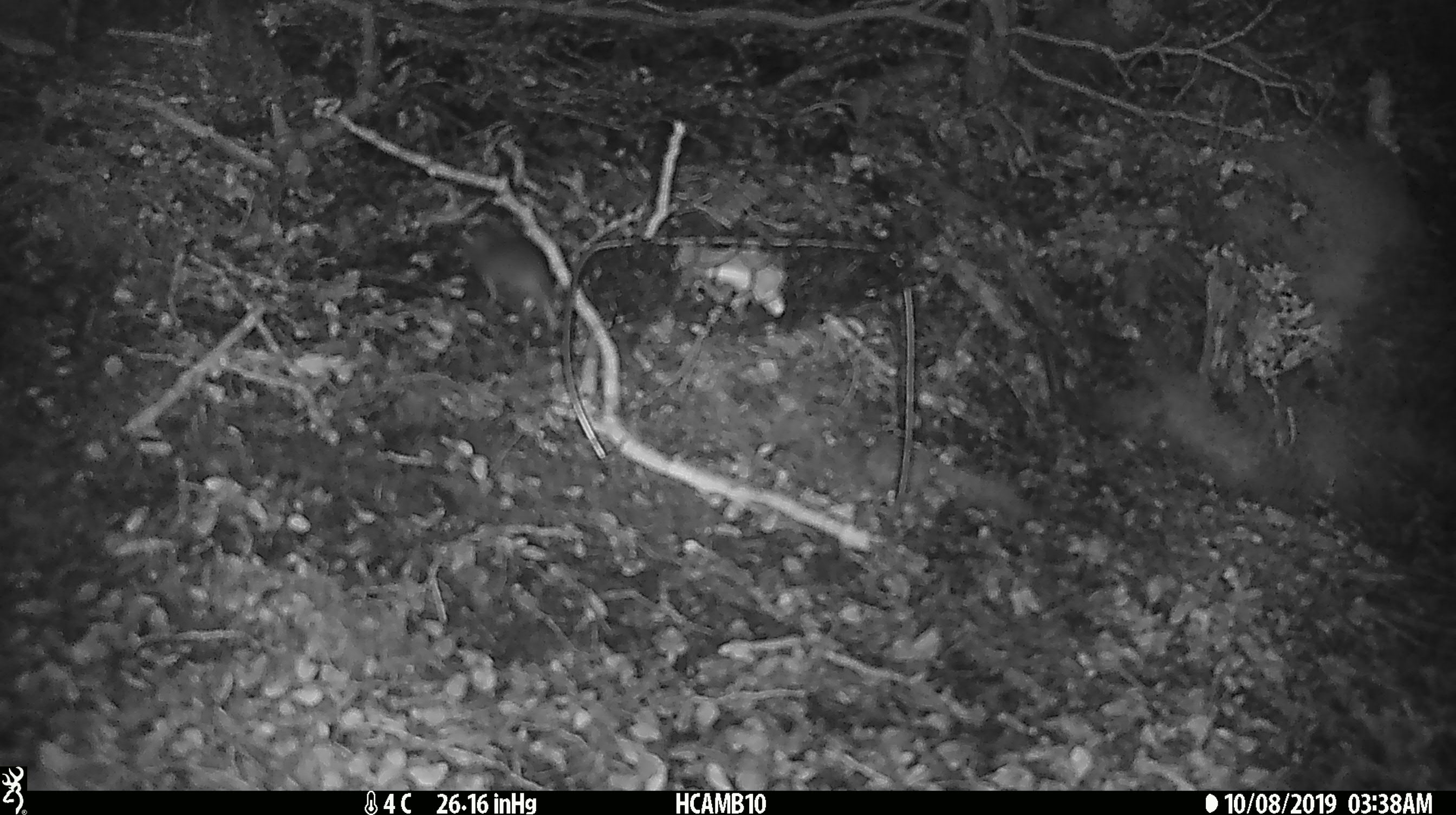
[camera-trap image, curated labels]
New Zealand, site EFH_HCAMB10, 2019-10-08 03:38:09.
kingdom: Animalia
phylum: Chordata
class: Mammalia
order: Rodentia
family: Muridae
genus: Mus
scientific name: Mus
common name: mouse